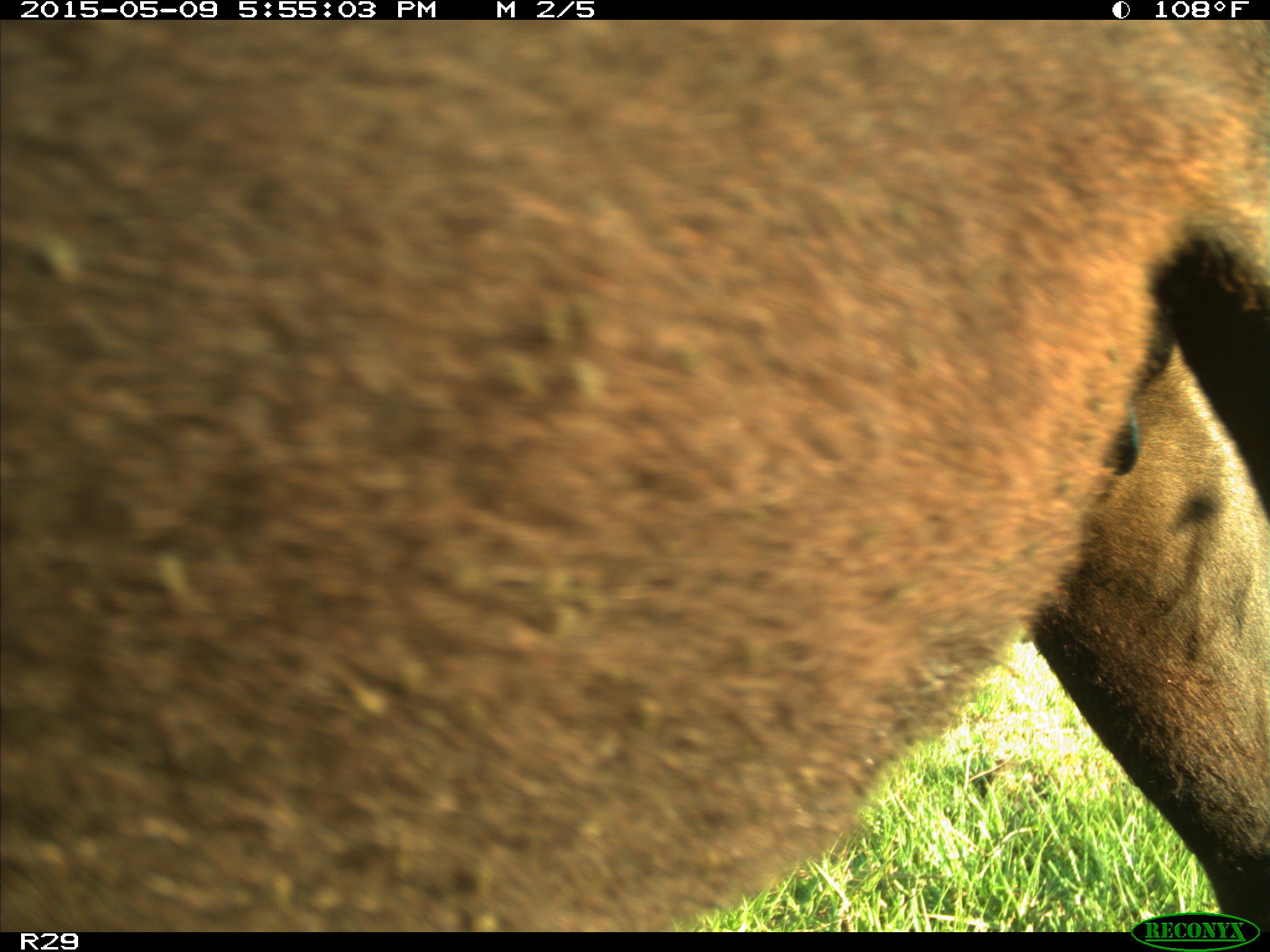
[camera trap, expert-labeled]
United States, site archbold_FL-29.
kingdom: Animalia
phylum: Chordata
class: Mammalia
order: Artiodactyla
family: Bovidae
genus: Bos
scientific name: Bos taurus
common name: domestic cow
Bos taurus (domestic cow).